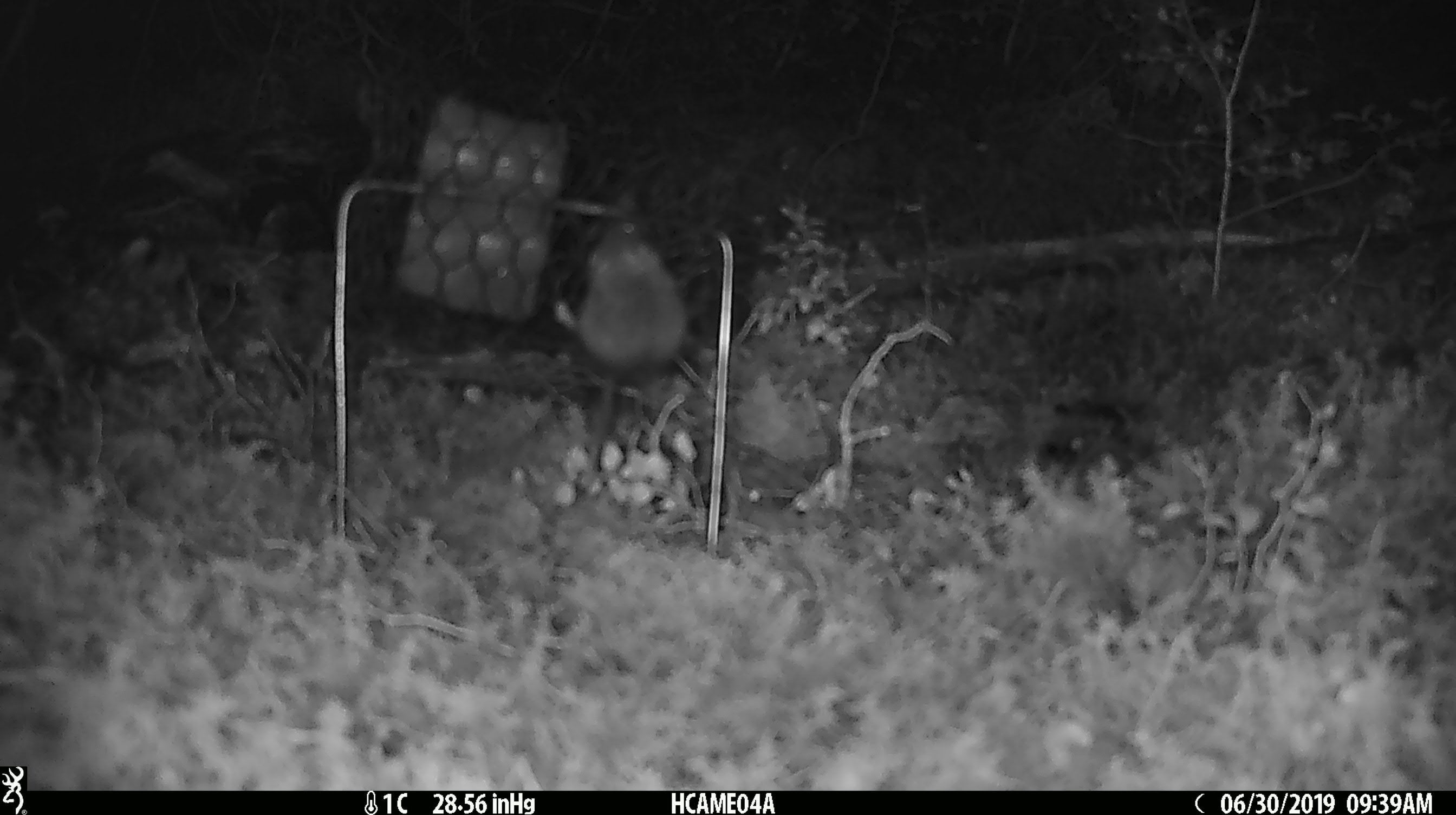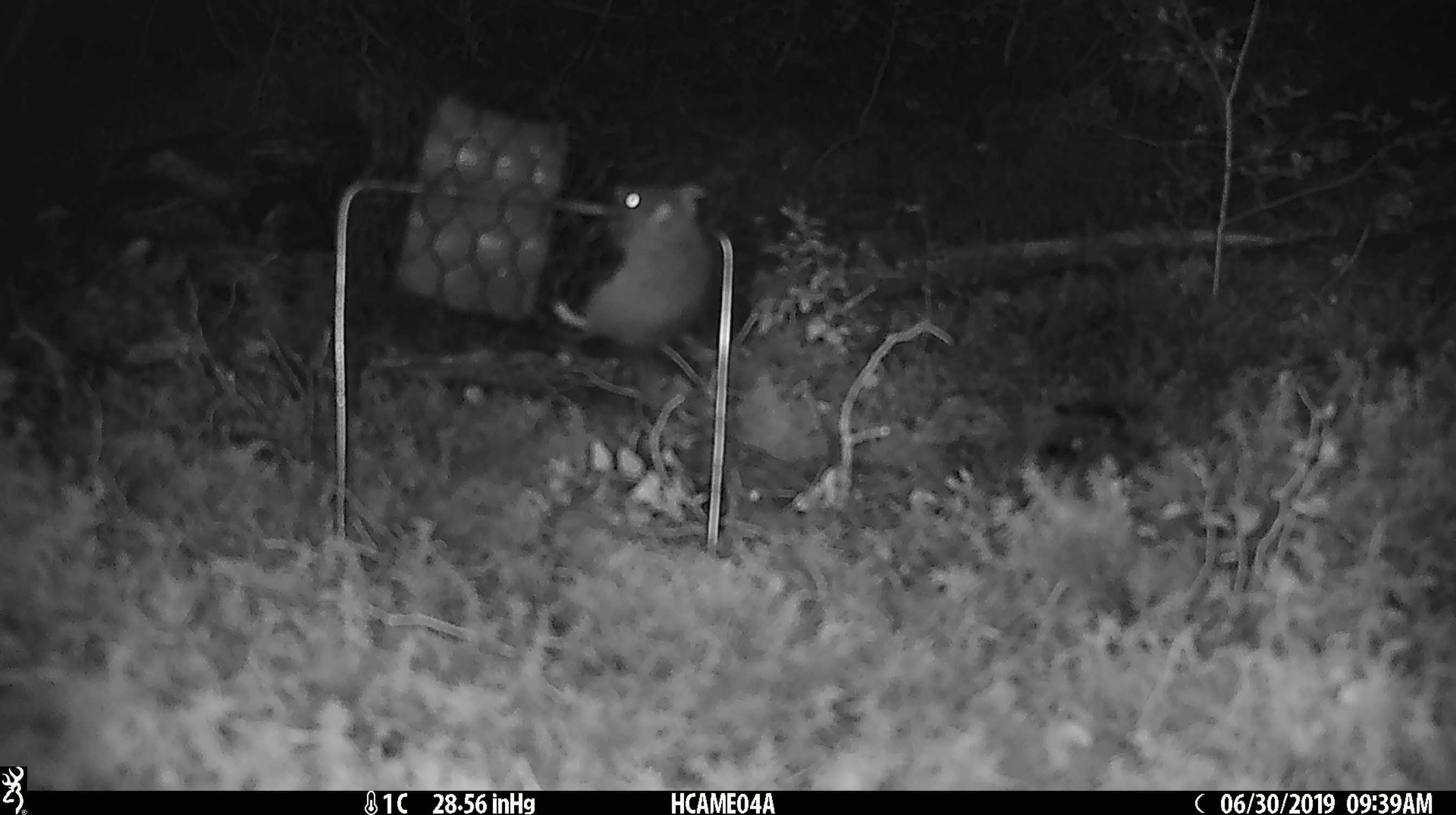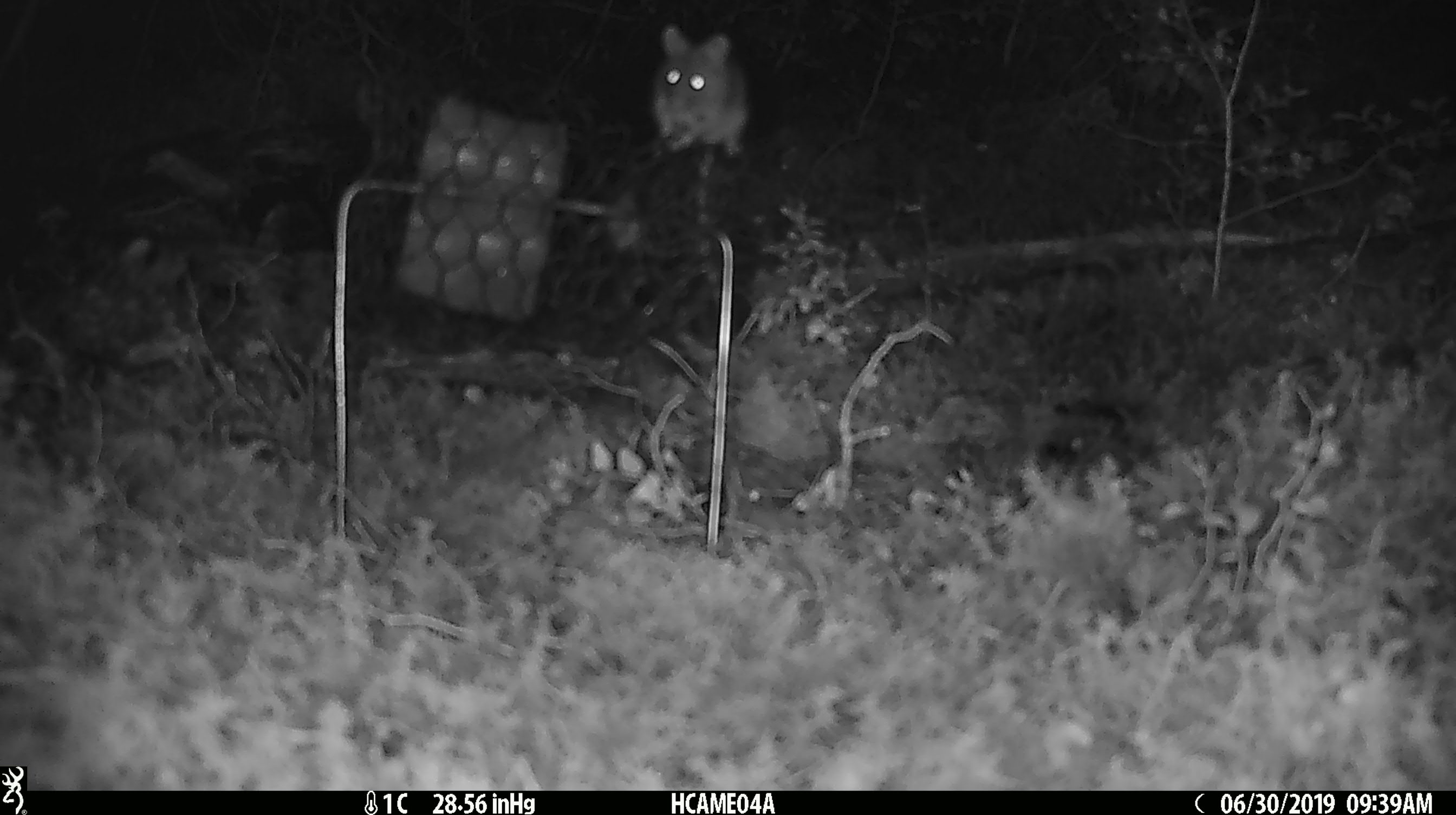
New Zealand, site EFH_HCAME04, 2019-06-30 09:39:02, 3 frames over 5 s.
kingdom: Animalia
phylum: Chordata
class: Mammalia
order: Rodentia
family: Muridae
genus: Mus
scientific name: Mus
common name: mouse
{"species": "mouse (Mus)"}